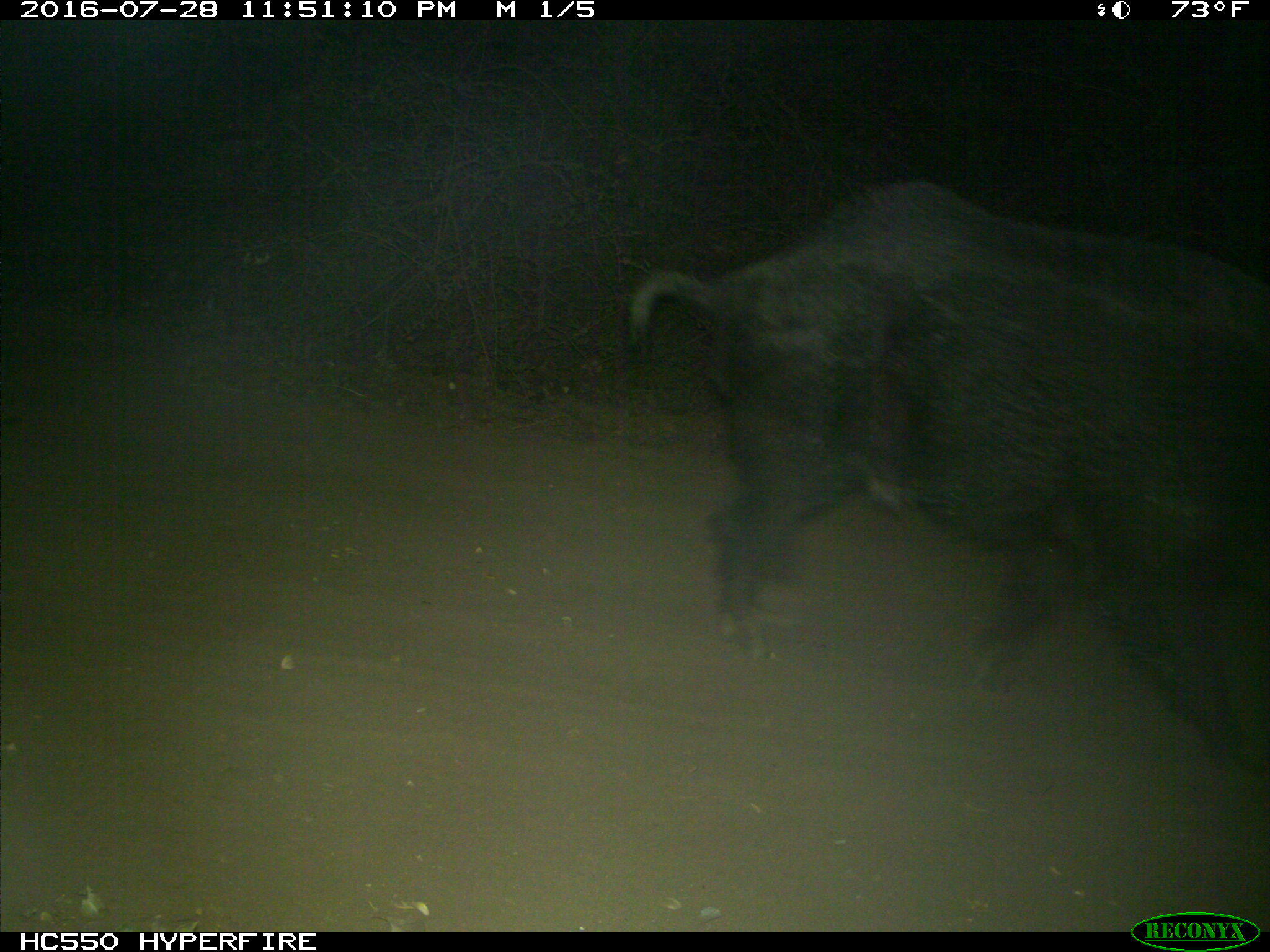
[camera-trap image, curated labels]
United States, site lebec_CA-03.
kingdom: Animalia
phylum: Chordata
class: Mammalia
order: Artiodactyla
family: Suidae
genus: Sus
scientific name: Sus scrofa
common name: wild boar